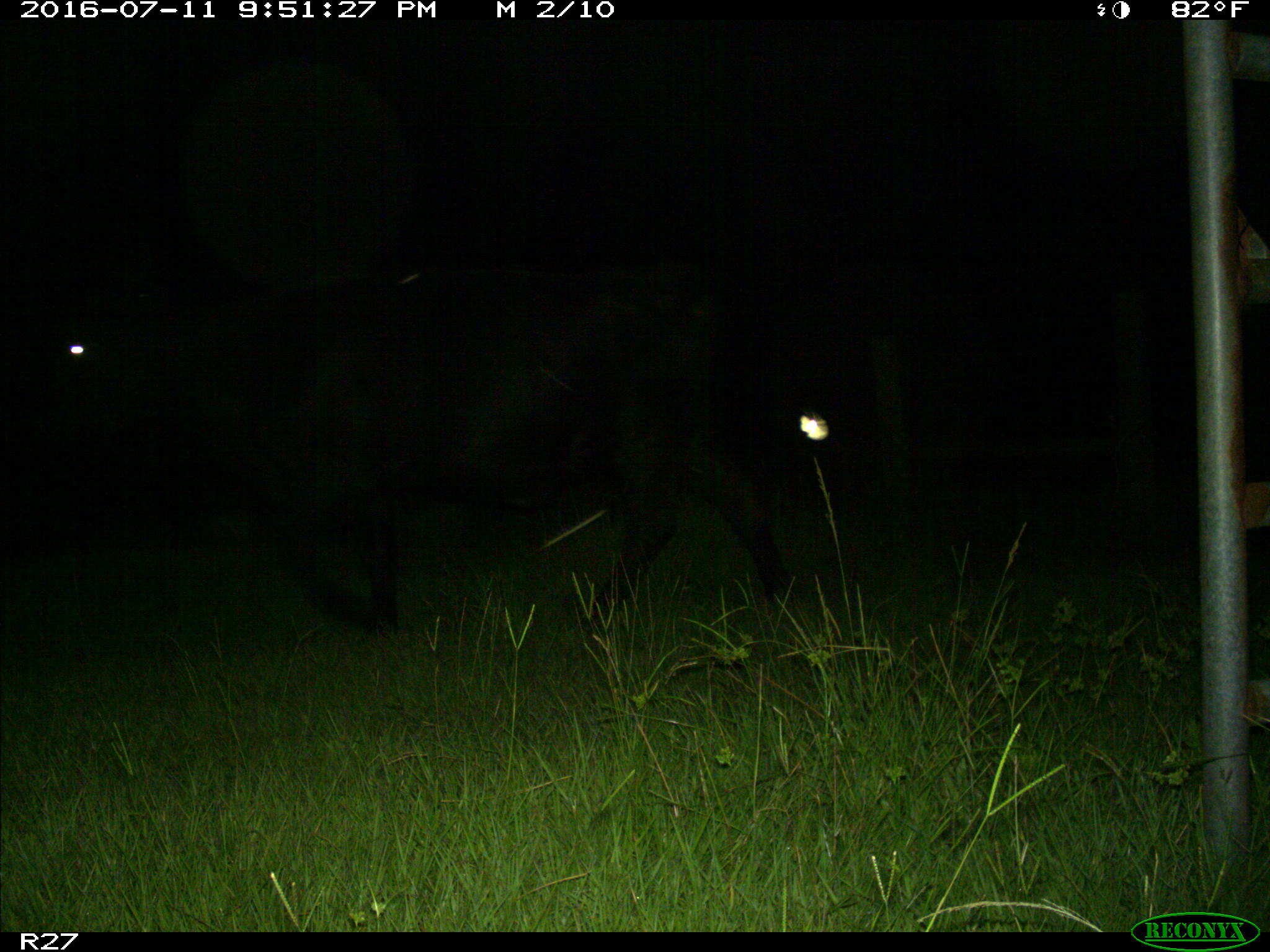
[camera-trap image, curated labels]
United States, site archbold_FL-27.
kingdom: Animalia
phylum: Chordata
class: Mammalia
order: Artiodactyla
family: Bovidae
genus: Bos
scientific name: Bos taurus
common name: domestic cow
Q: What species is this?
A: Bos taurus (domestic cow).